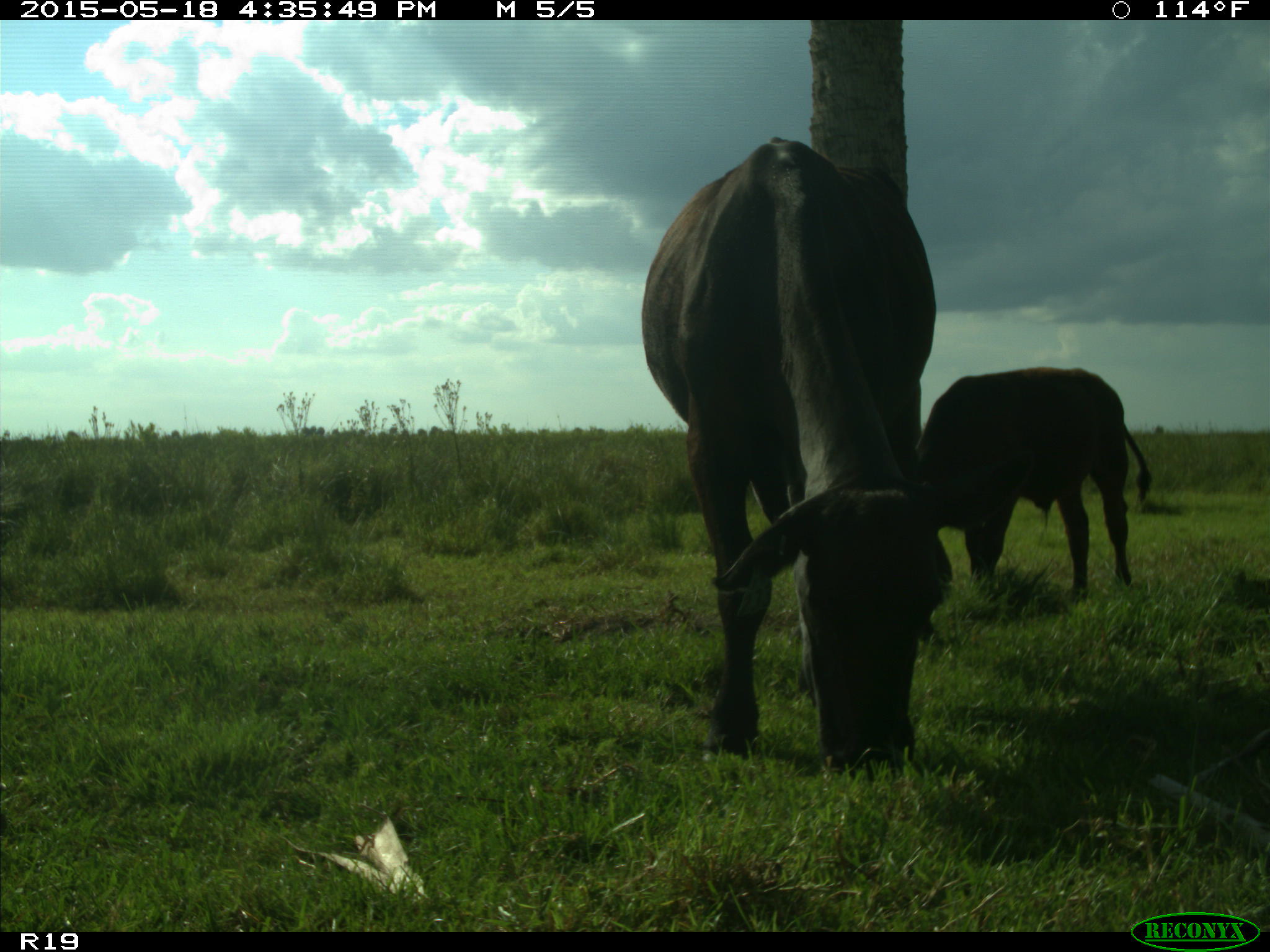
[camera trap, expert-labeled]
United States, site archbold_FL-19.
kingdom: Animalia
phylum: Chordata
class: Mammalia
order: Artiodactyla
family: Bovidae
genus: Bos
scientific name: Bos taurus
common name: domestic cow